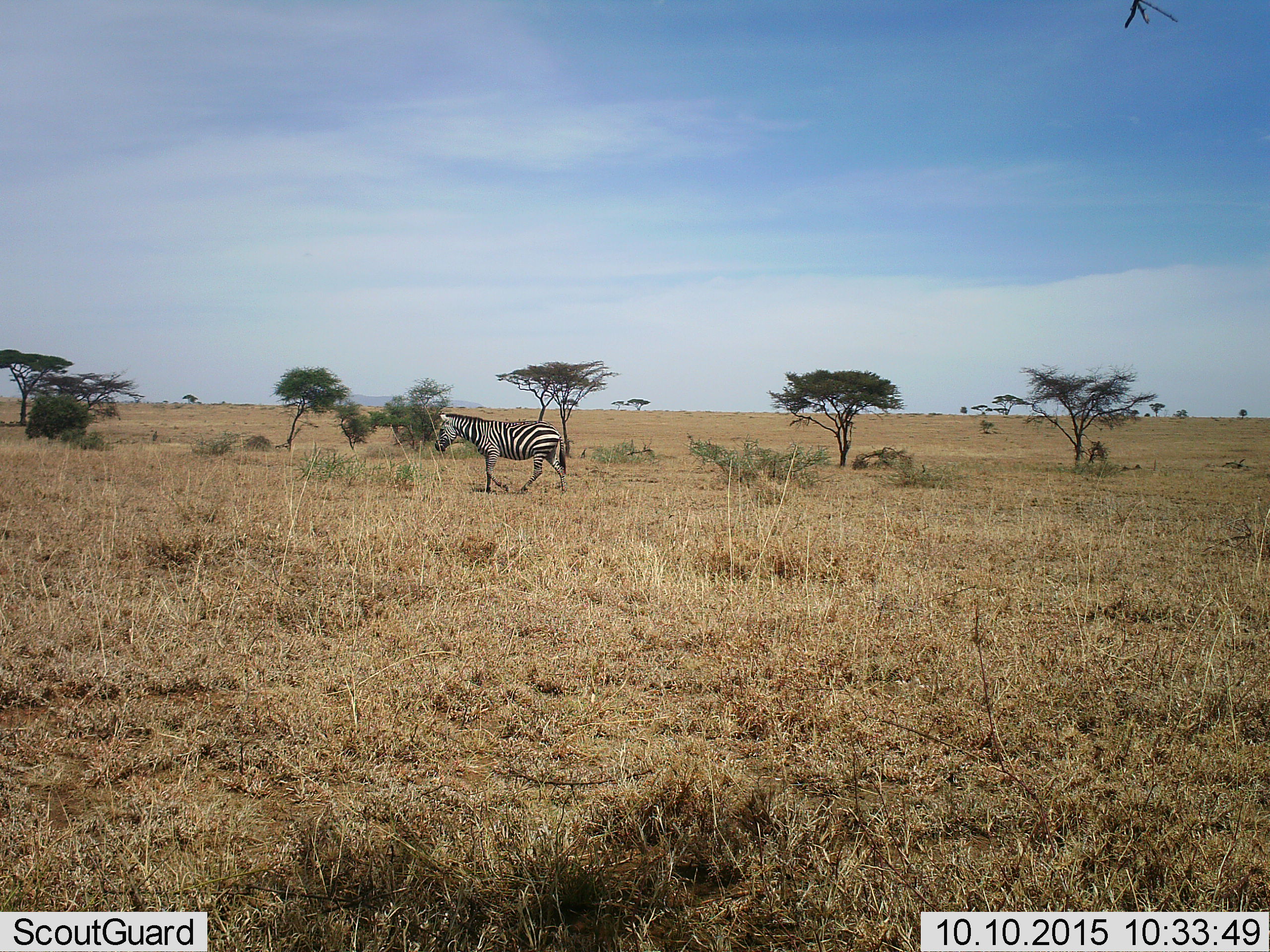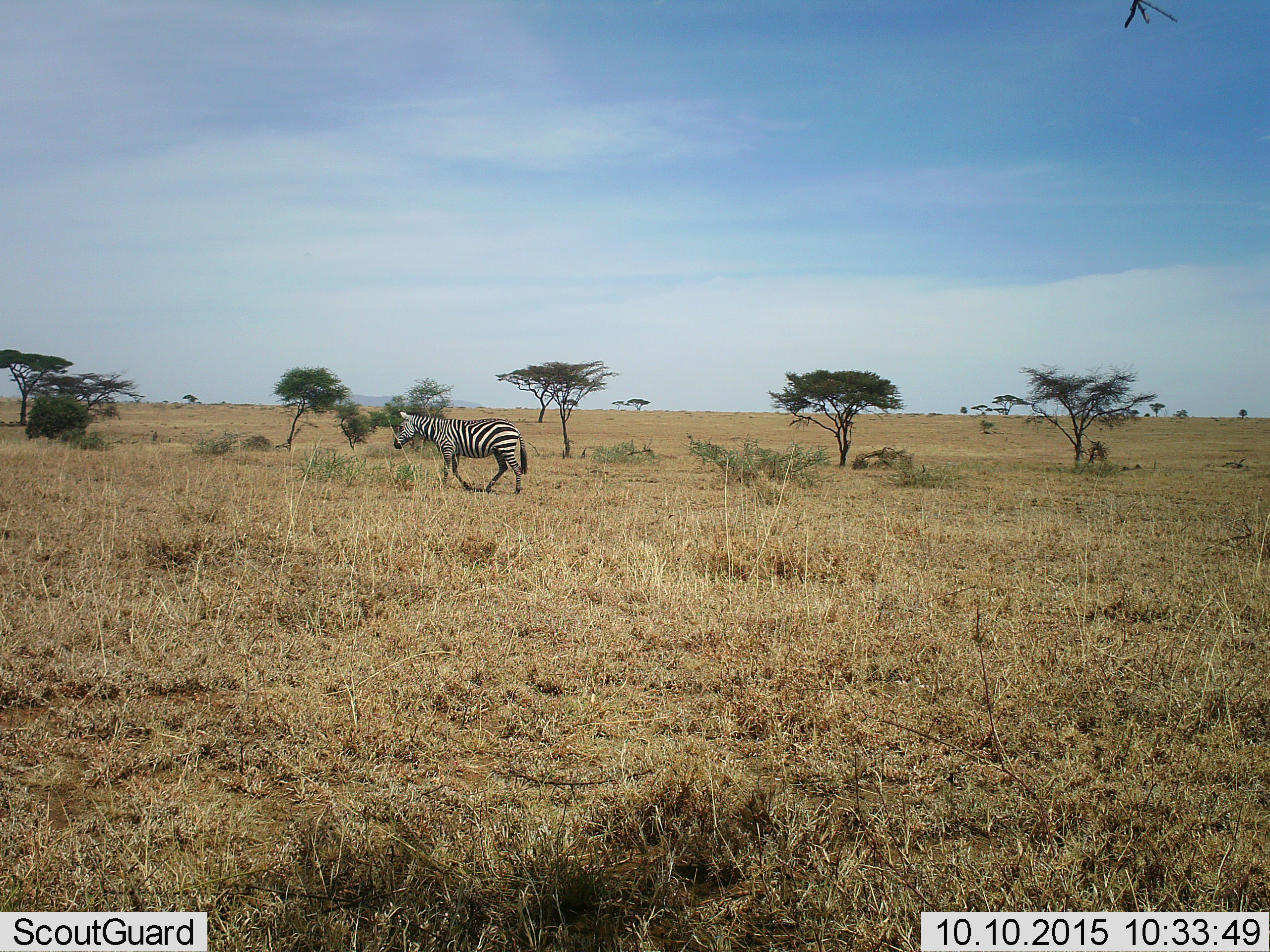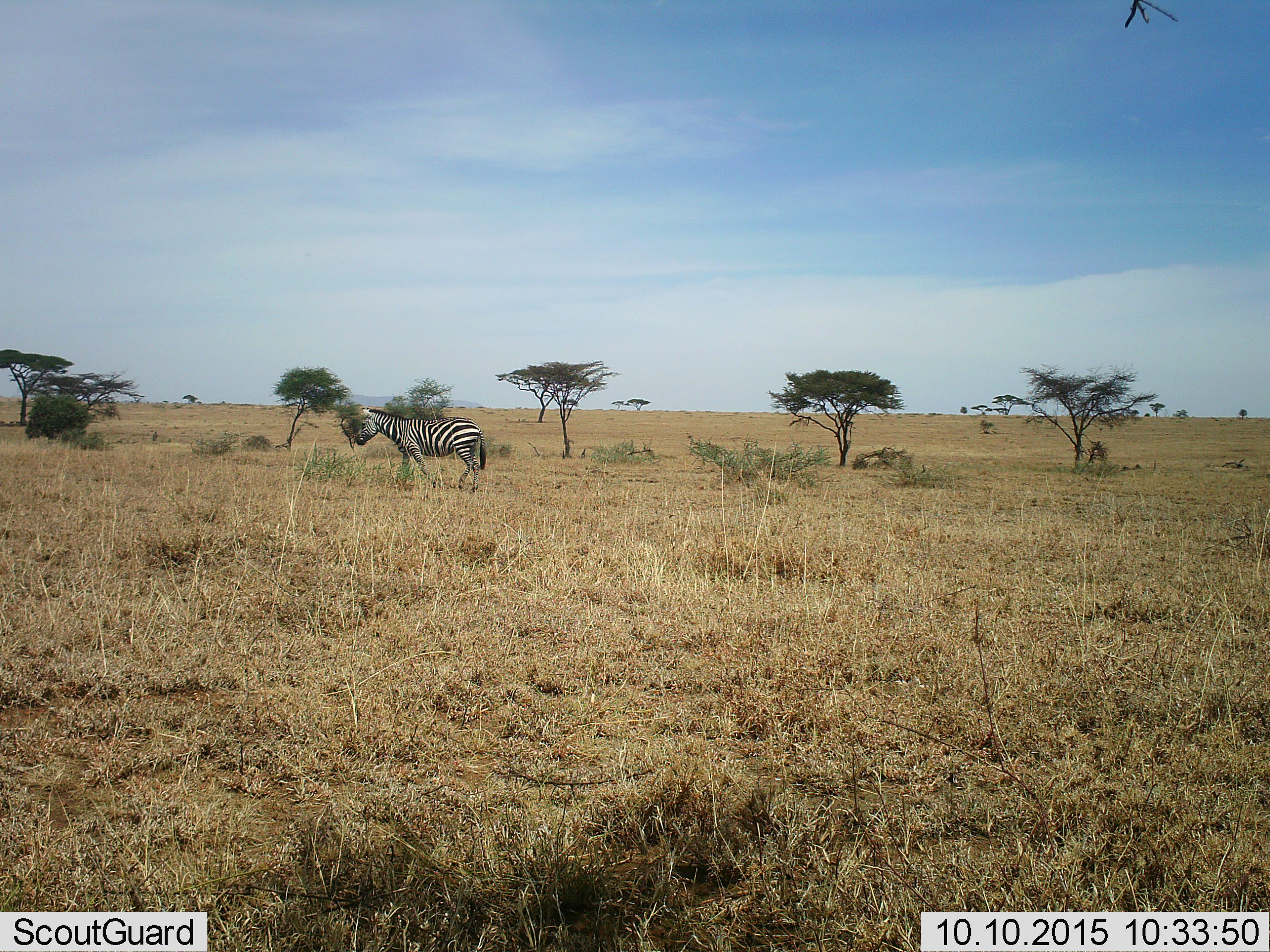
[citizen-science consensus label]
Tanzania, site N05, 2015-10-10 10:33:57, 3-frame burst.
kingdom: Animalia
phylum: Chordata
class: Mammalia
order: Perissodactyla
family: Equidae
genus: Equus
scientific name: Equus quagga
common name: plains zebra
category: zebra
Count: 1.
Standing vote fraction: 0%.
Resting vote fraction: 0%.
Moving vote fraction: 100%.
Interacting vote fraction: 0%.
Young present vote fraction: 0%.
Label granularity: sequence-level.